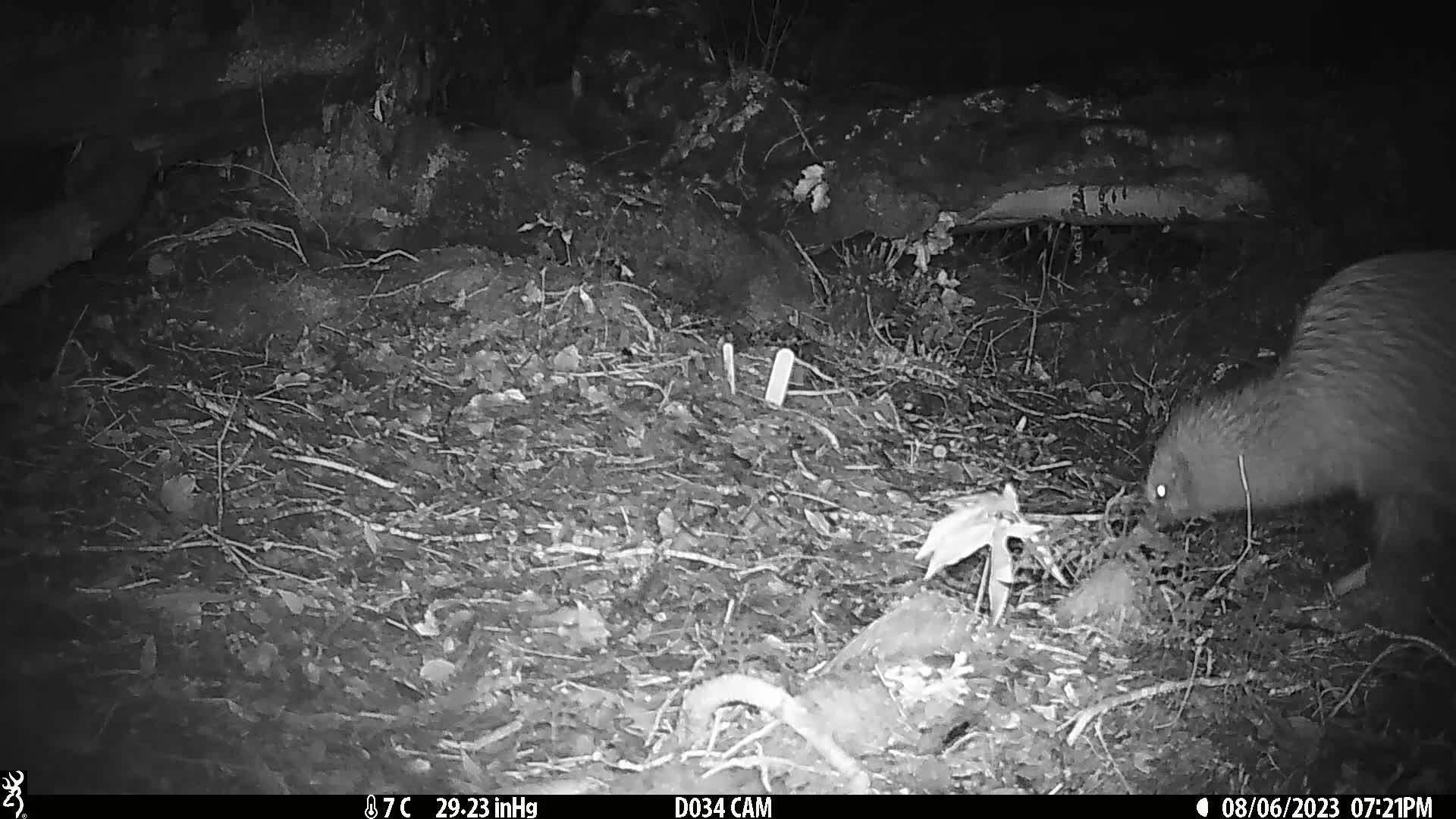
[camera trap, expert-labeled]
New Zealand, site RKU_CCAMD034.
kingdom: Animalia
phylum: Chordata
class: Aves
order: Apterygiformes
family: Apterygidae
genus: Apteryx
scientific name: Apteryx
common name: kiwi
Kiwi (Apteryx).